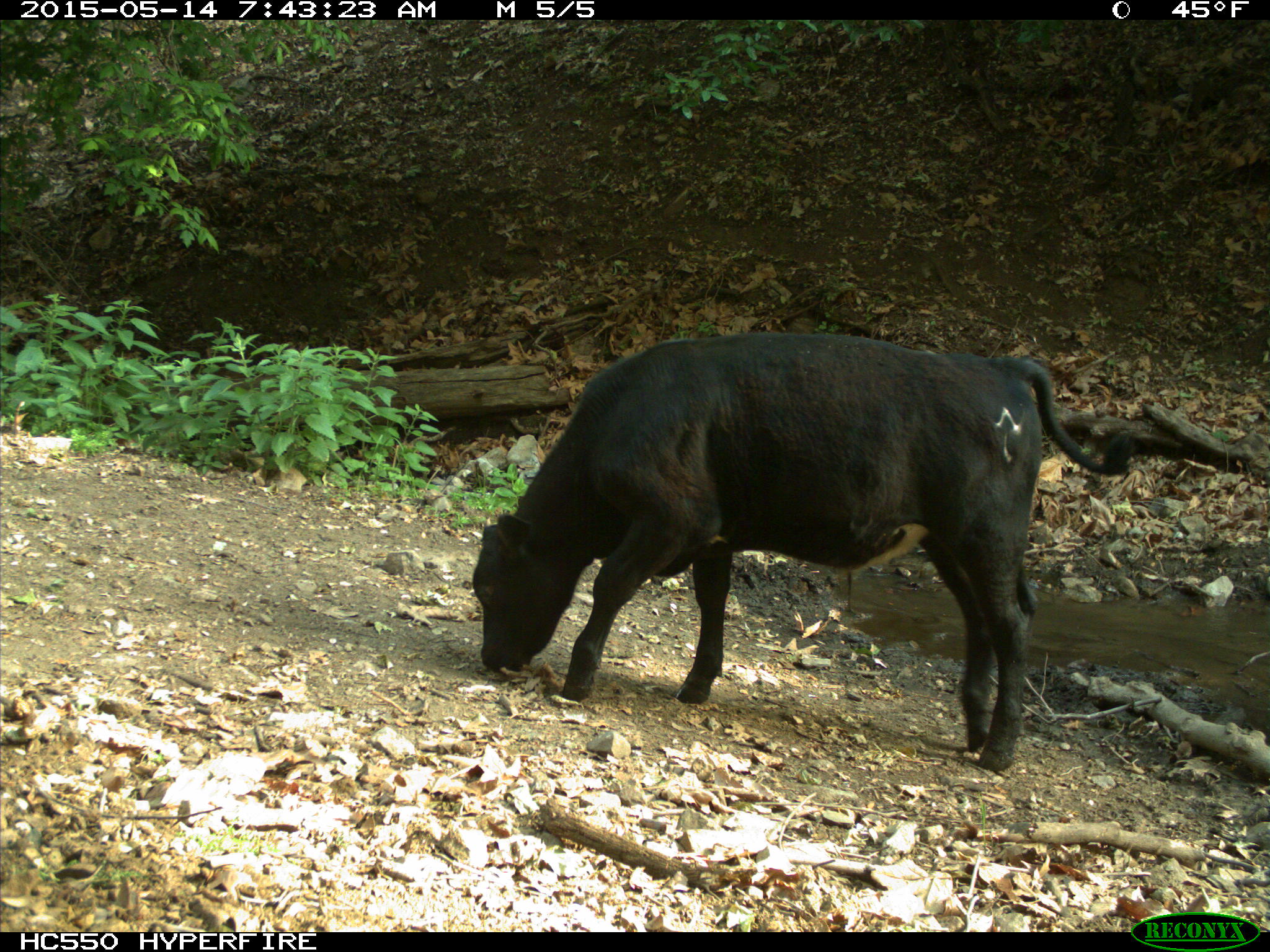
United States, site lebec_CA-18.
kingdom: Animalia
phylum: Chordata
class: Mammalia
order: Artiodactyla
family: Bovidae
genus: Bos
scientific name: Bos taurus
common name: domestic cow